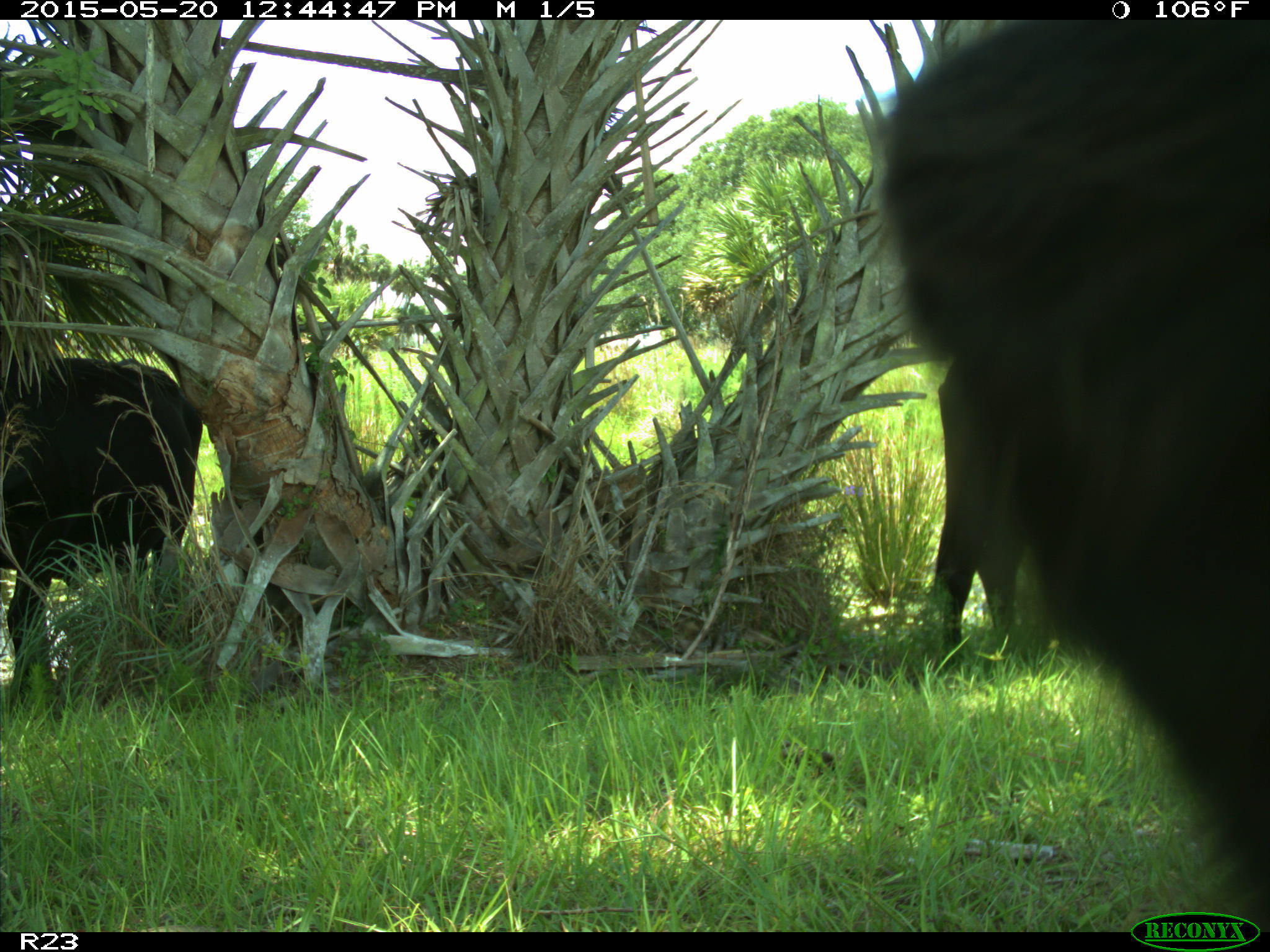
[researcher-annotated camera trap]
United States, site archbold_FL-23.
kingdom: Animalia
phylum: Chordata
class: Mammalia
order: Artiodactyla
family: Bovidae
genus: Bos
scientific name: Bos taurus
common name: domestic cow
Bos taurus (domestic cow).